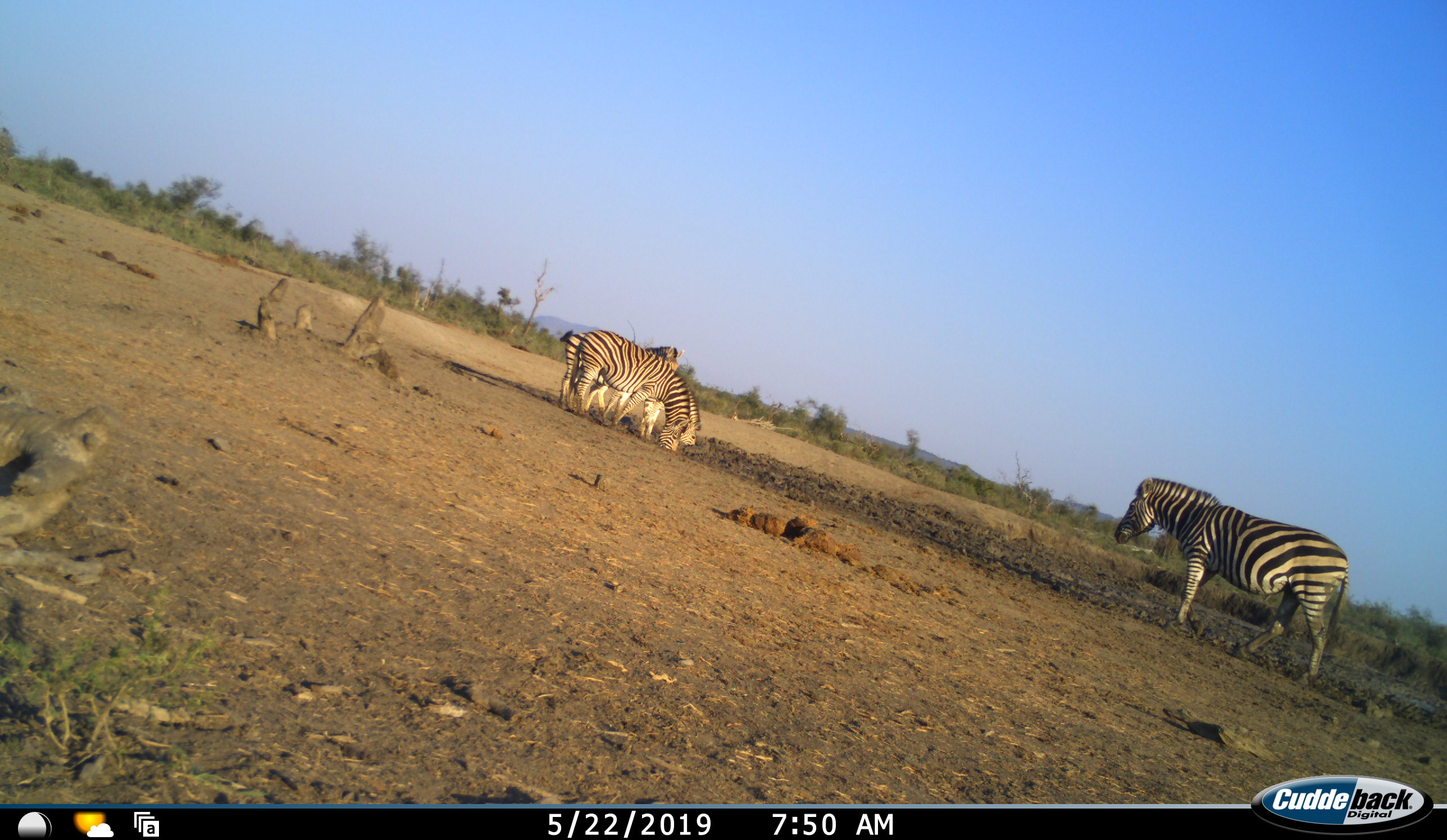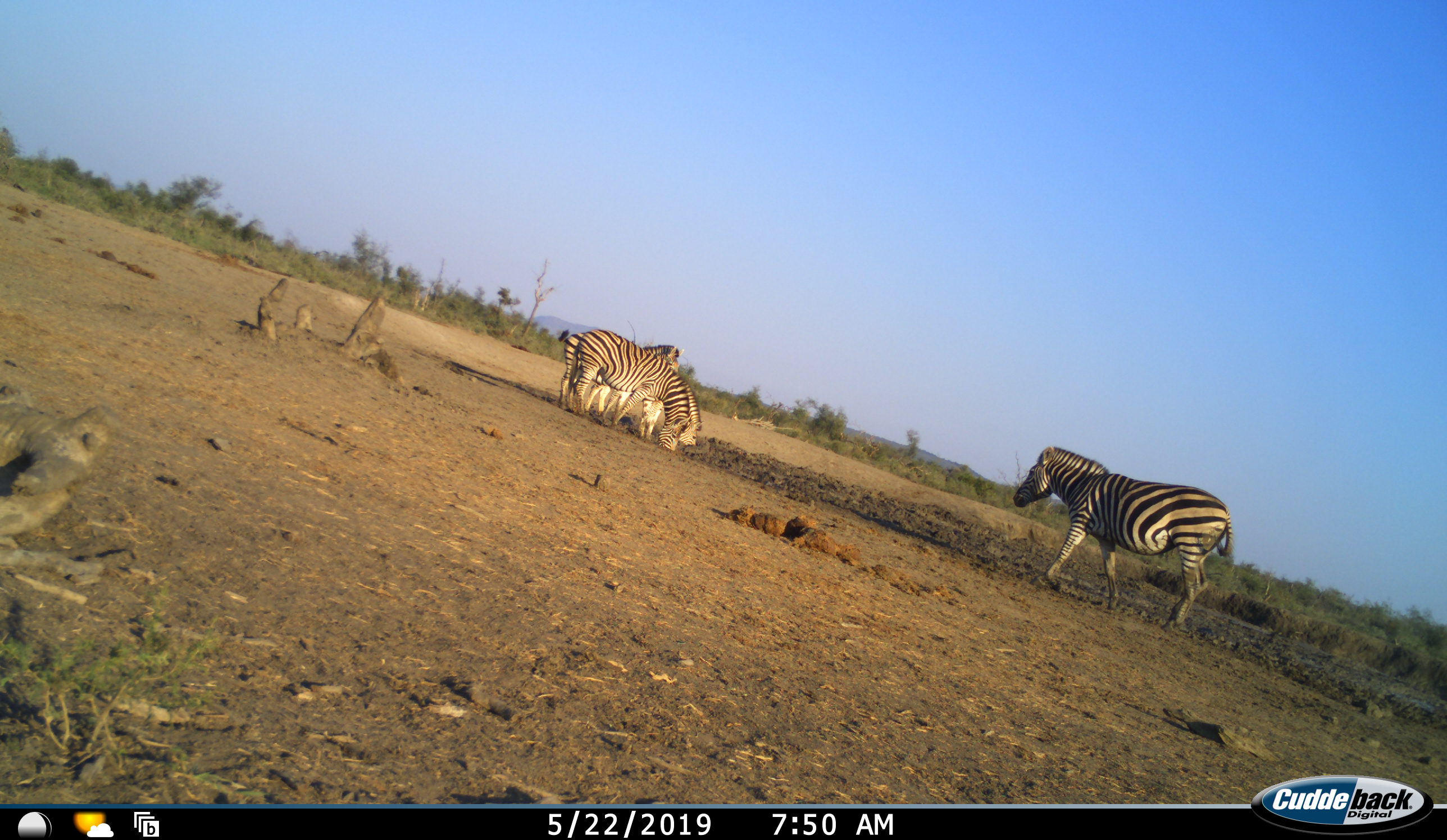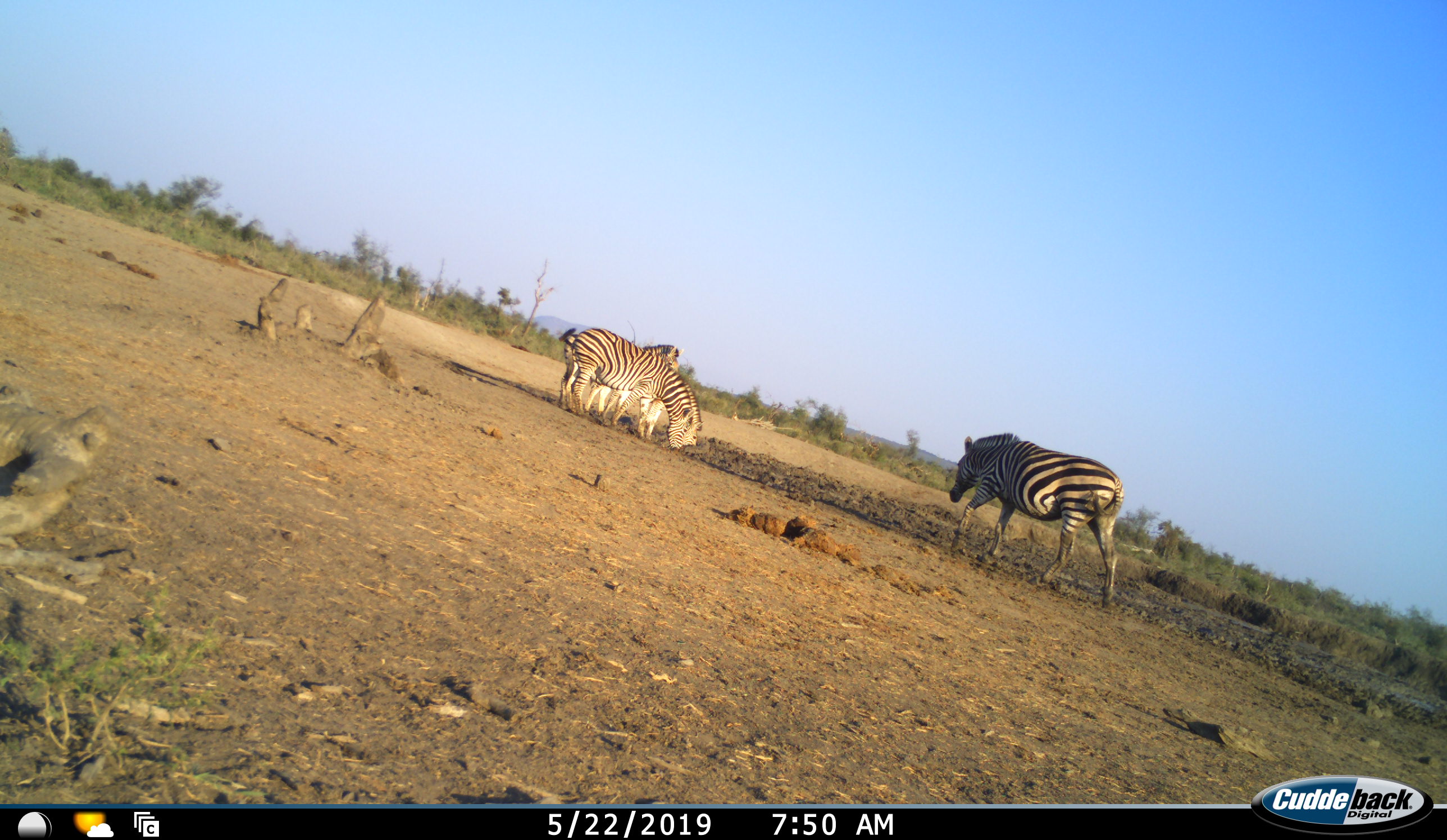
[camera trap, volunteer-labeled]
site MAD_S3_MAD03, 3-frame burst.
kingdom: Animalia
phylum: Chordata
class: Mammalia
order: Perissodactyla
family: Equidae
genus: Equus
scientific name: Equus quagga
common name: plains zebra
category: zebraplains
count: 4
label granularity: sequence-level